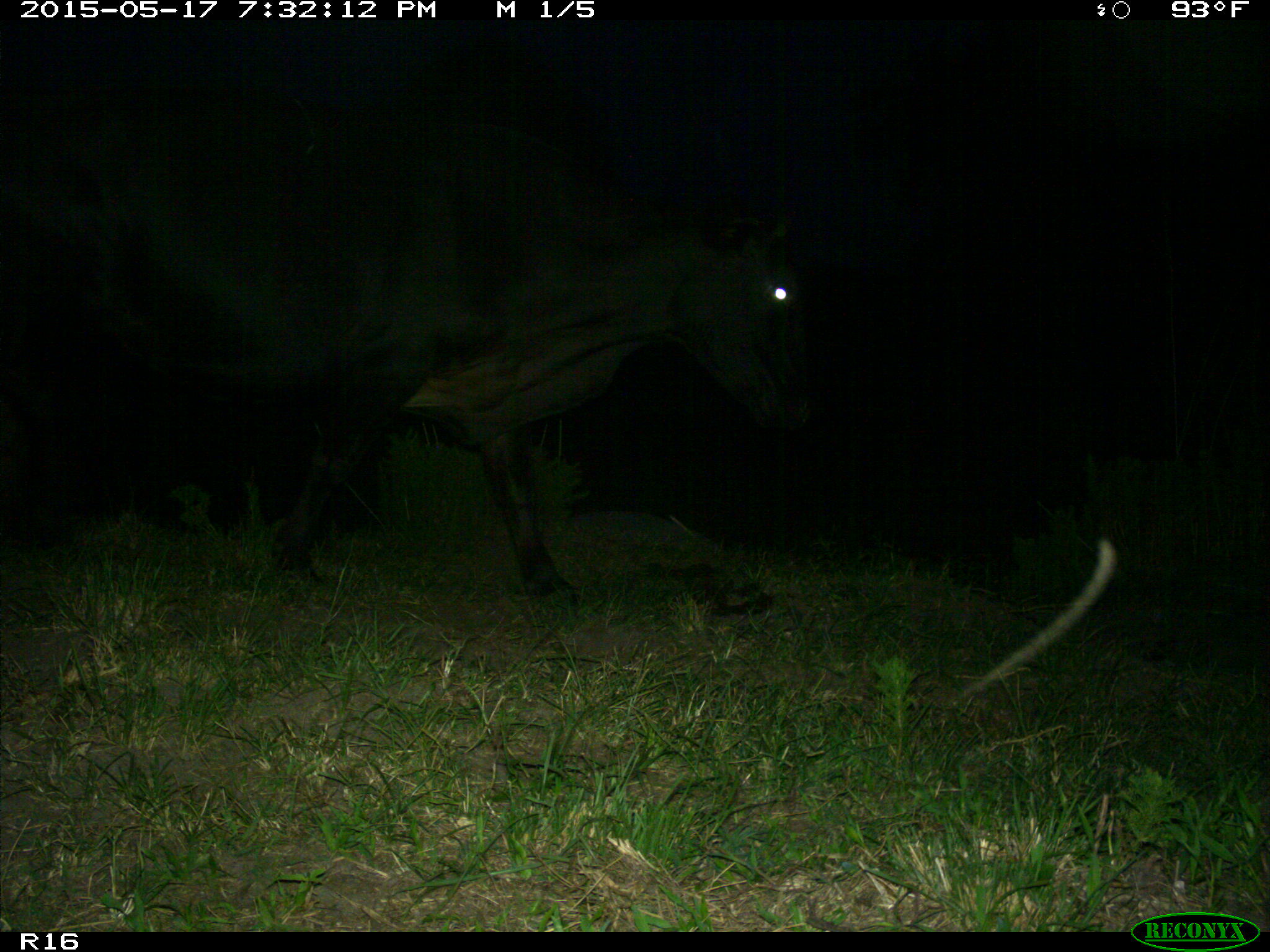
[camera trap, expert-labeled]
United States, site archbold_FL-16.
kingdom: Animalia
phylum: Chordata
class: Mammalia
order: Artiodactyla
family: Bovidae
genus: Bos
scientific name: Bos taurus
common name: domestic cow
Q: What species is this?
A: Bos taurus (domestic cow).